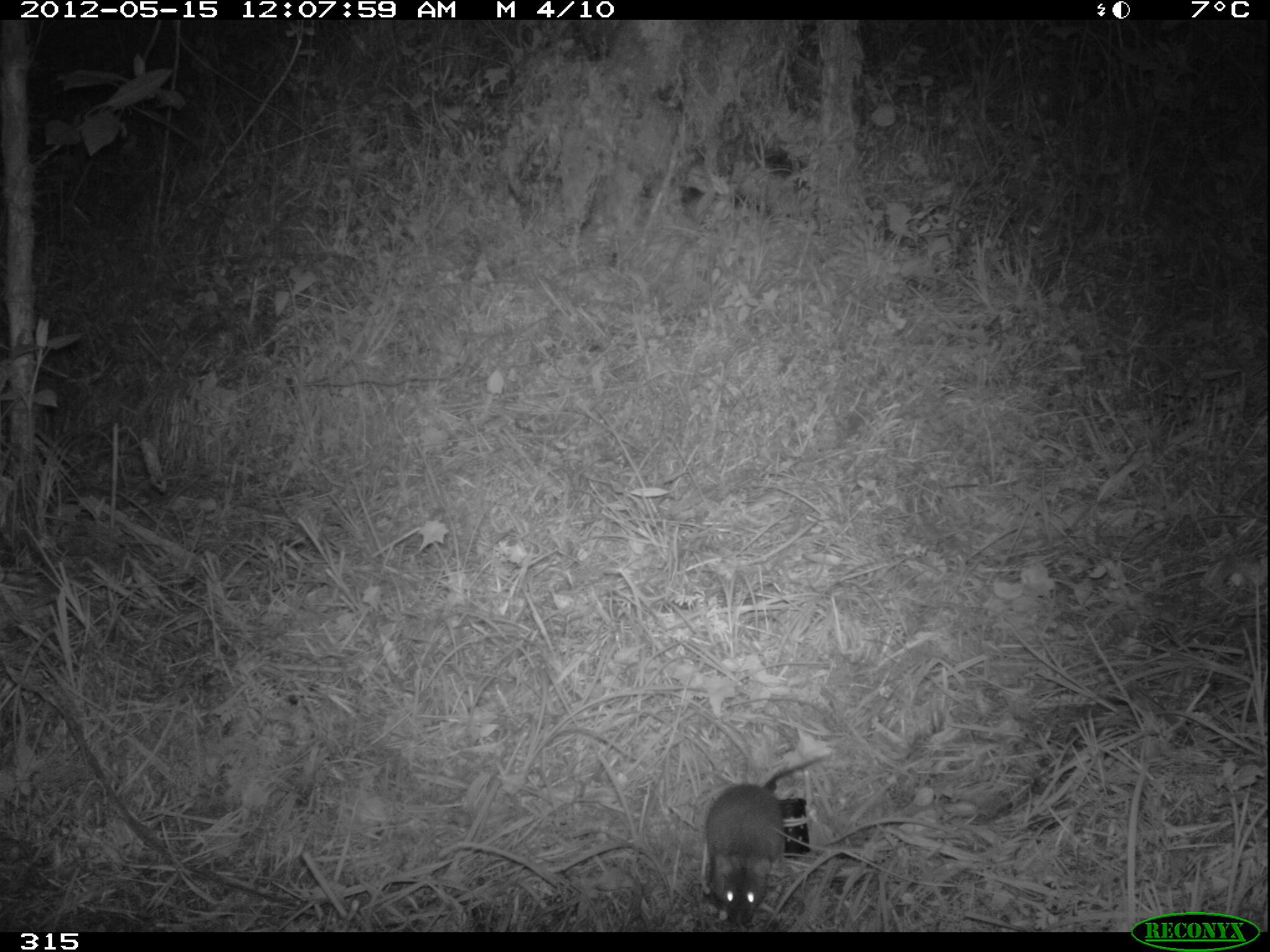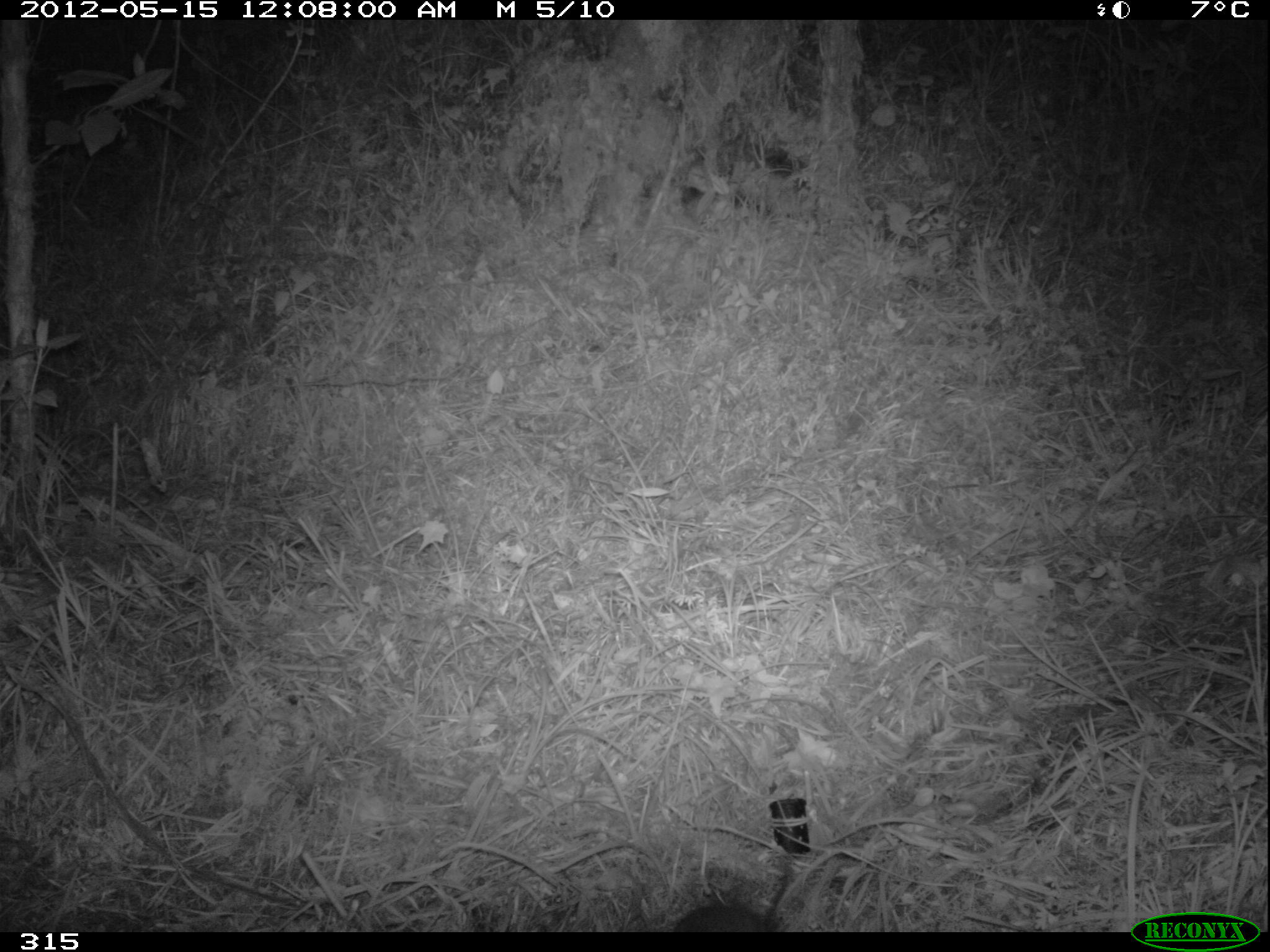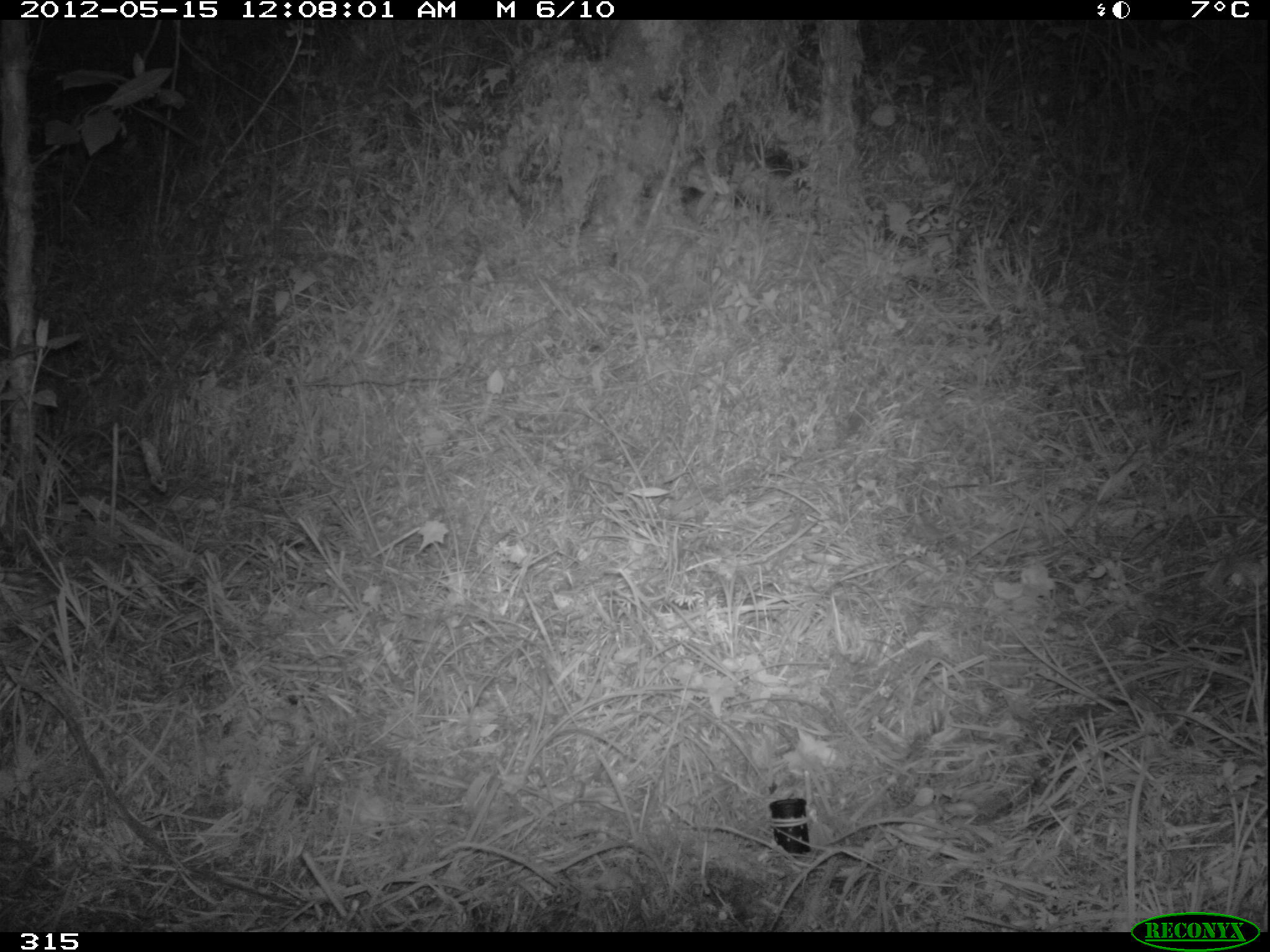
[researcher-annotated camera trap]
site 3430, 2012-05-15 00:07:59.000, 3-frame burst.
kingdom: Animalia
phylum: Chordata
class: Mammalia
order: Rodentia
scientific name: Rodentia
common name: rodents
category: unknown rodent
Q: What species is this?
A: Unknown rodent (rodents) (Rodentia).